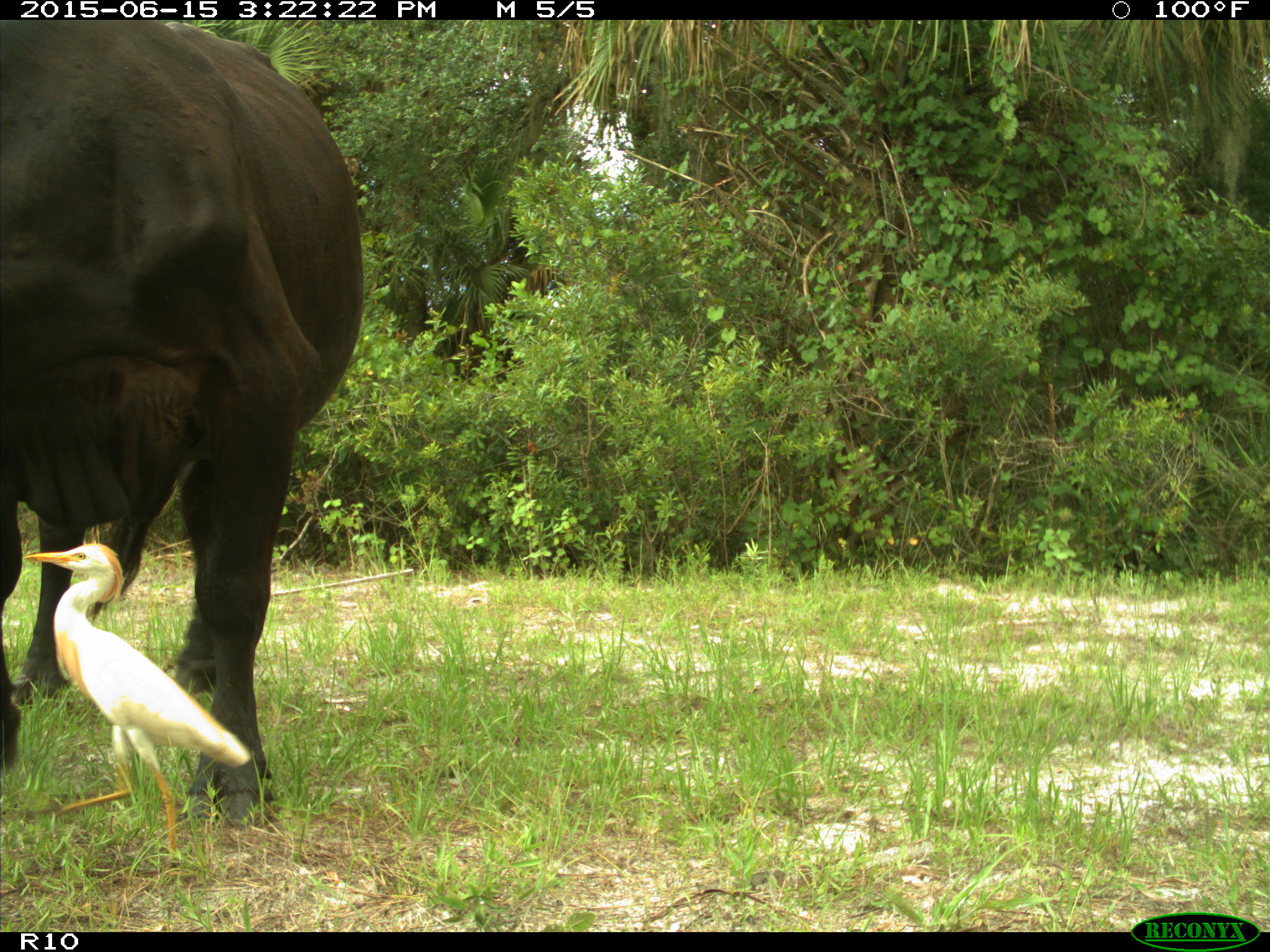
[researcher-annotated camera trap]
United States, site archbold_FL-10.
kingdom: Animalia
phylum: Chordata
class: Mammalia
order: Artiodactyla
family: Bovidae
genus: Bos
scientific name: Bos taurus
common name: domestic cow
Bos taurus (domestic cow).